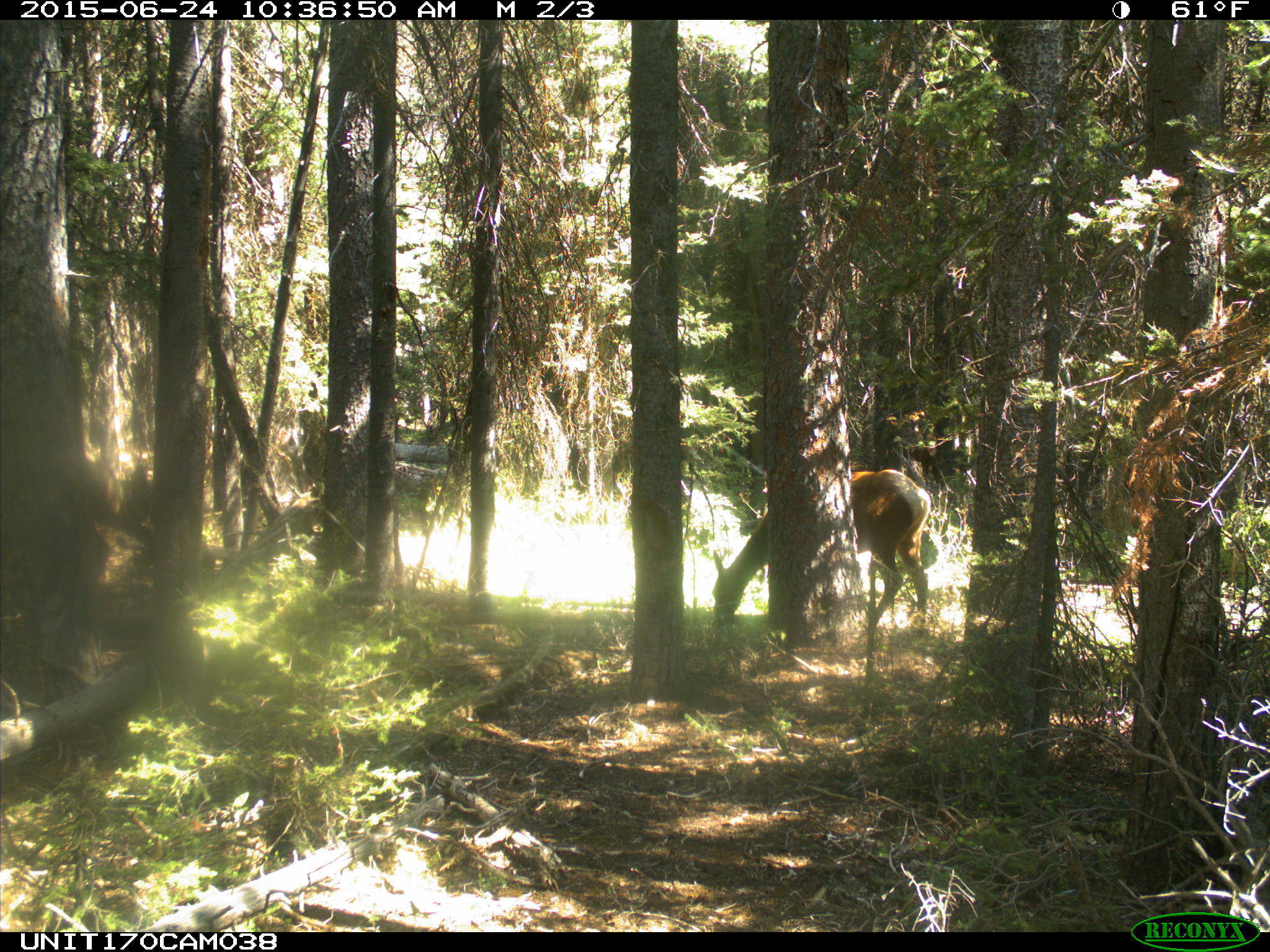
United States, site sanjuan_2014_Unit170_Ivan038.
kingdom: Animalia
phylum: Chordata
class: Mammalia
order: Artiodactyla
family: Cervidae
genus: Cervus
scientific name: Cervus elaphus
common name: red deer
Cervus elaphus (red deer).